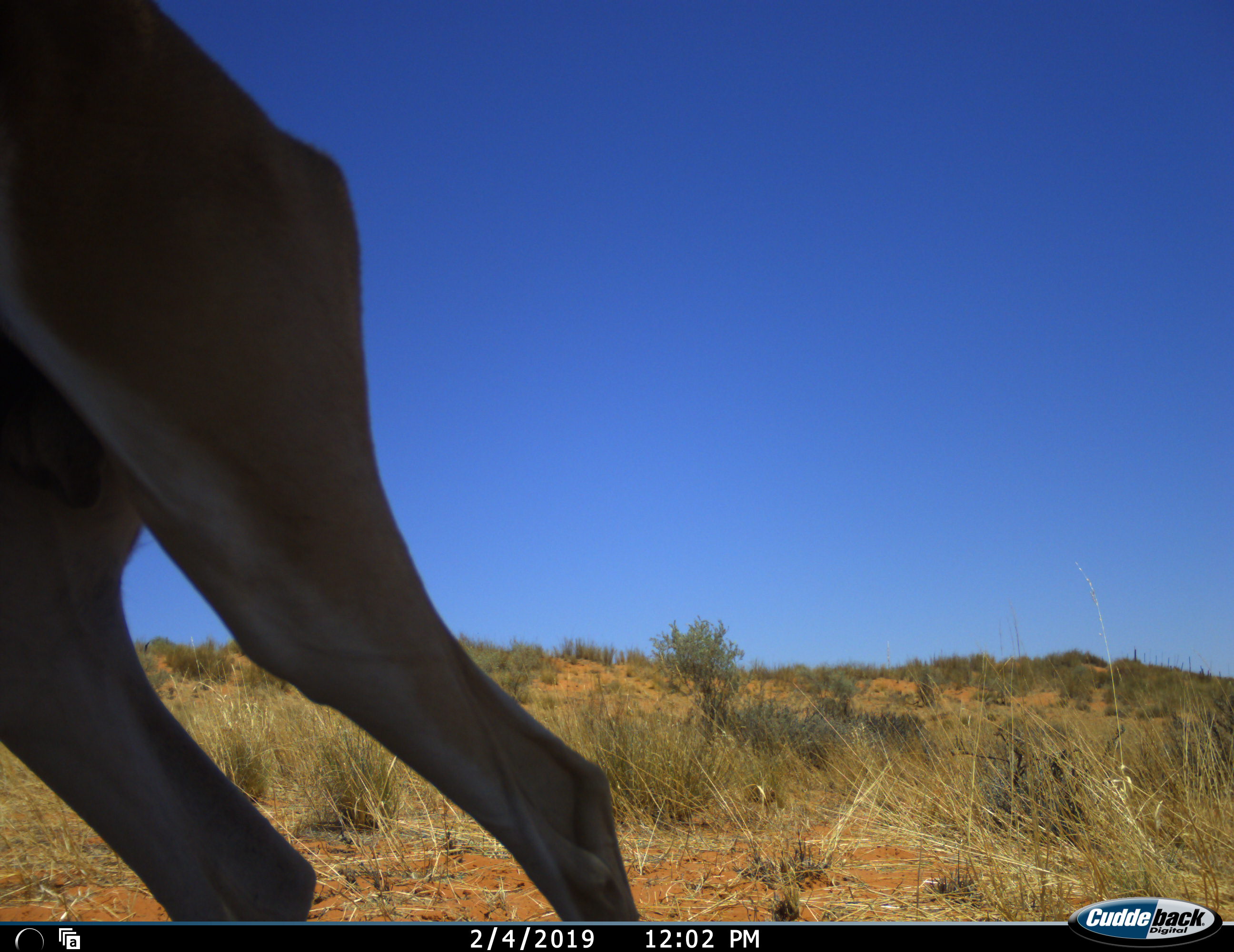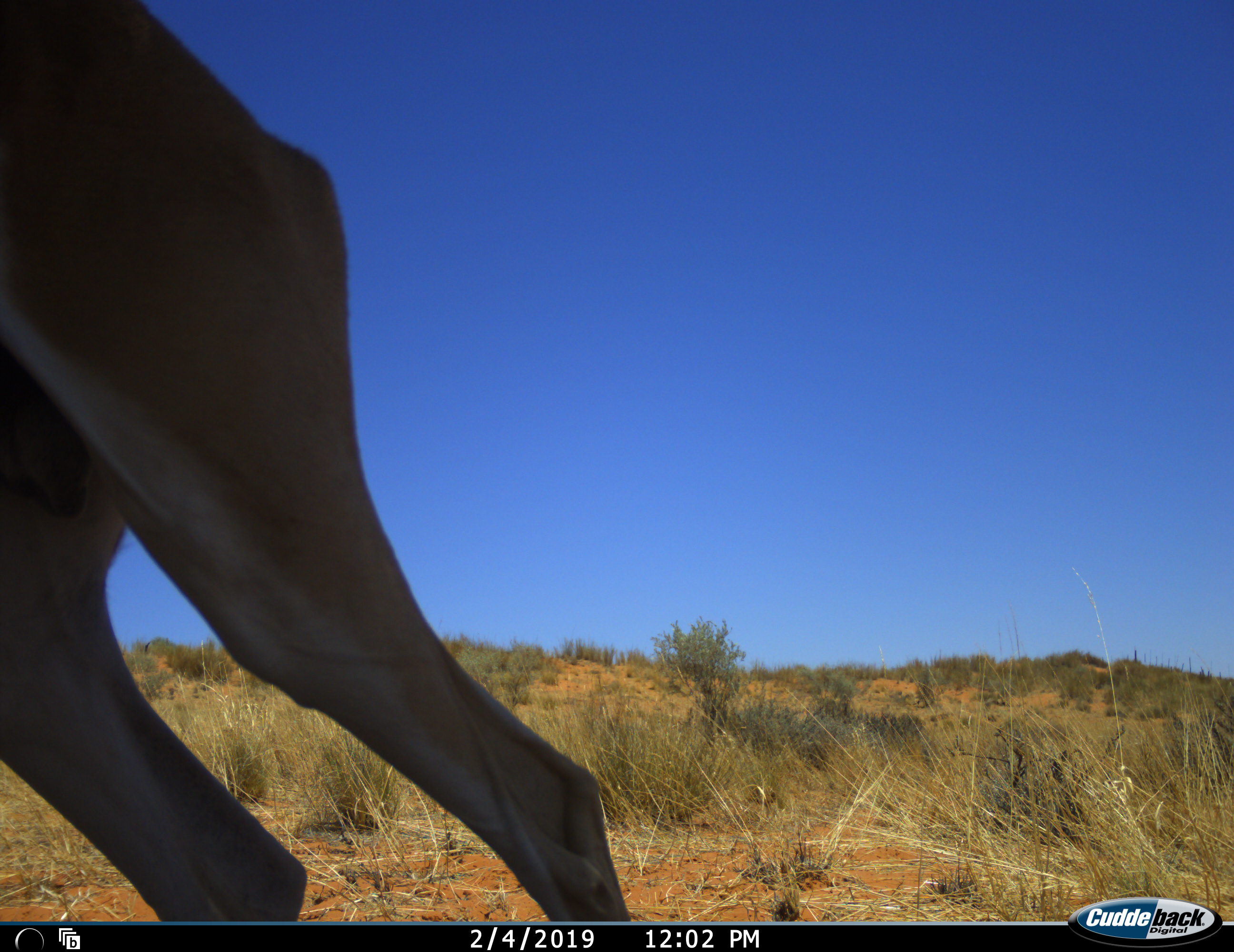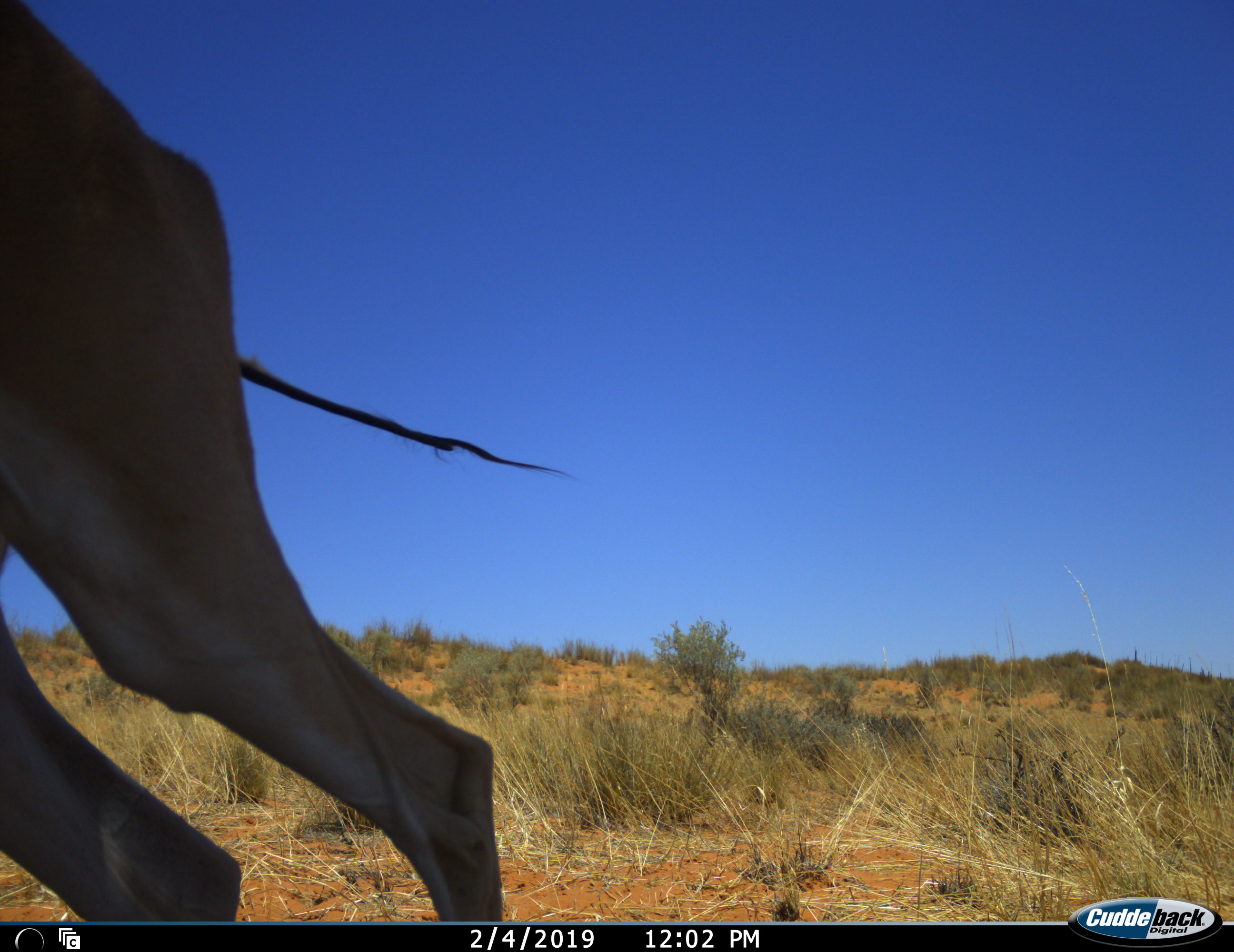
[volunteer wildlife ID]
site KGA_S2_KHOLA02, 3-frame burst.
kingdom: Animalia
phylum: Chordata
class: Mammalia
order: Artiodactyla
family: Bovidae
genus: Antidorcas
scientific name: Antidorcas marsupialis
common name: springbok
Springbok (Antidorcas marsupialis), count 1. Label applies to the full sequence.